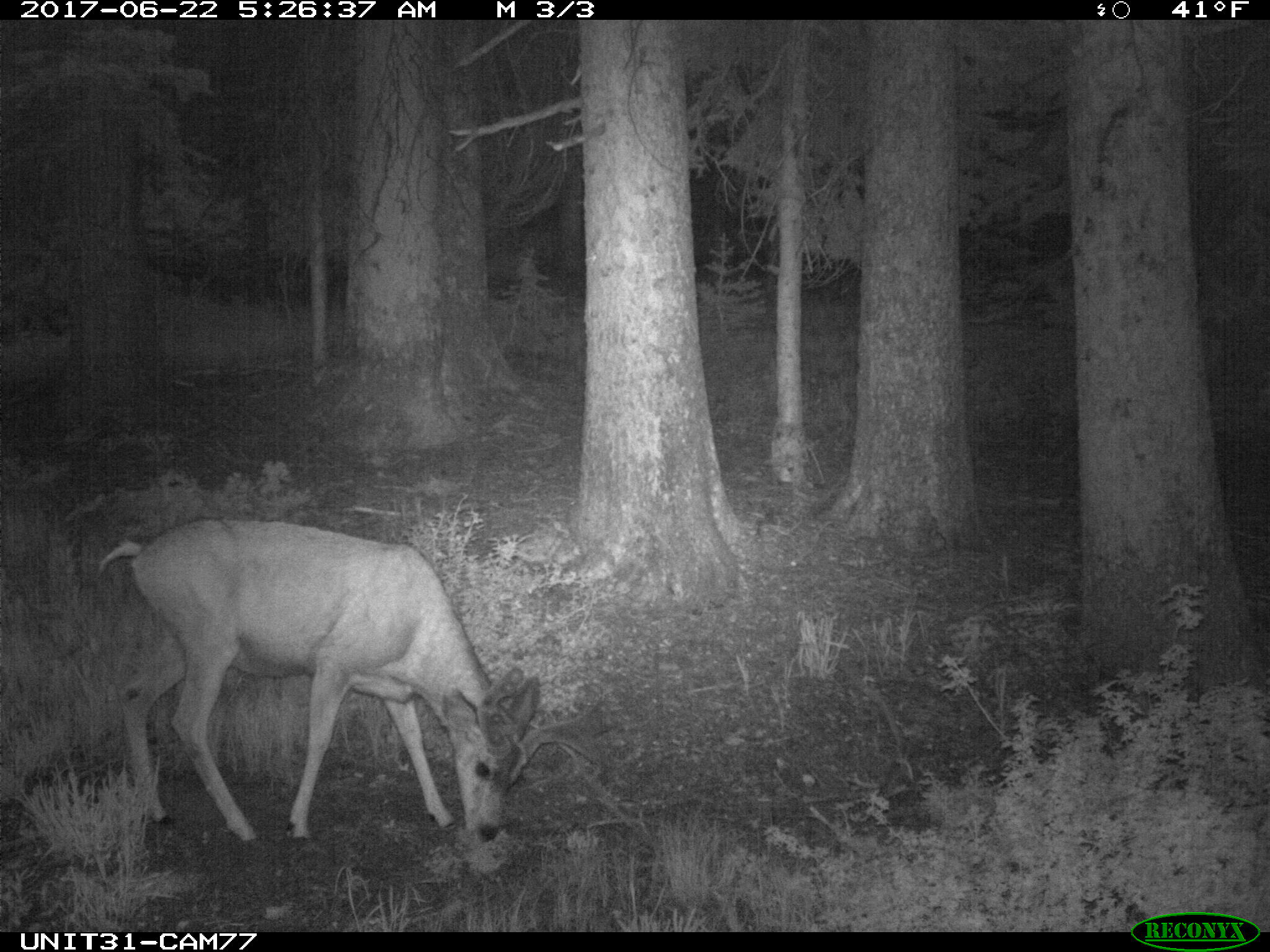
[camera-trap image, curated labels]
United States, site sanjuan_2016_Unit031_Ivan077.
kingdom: Animalia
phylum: Chordata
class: Mammalia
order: Artiodactyla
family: Cervidae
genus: Odocoileus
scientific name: Odocoileus hemionus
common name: mule deer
Odocoileus hemionus (mule deer).